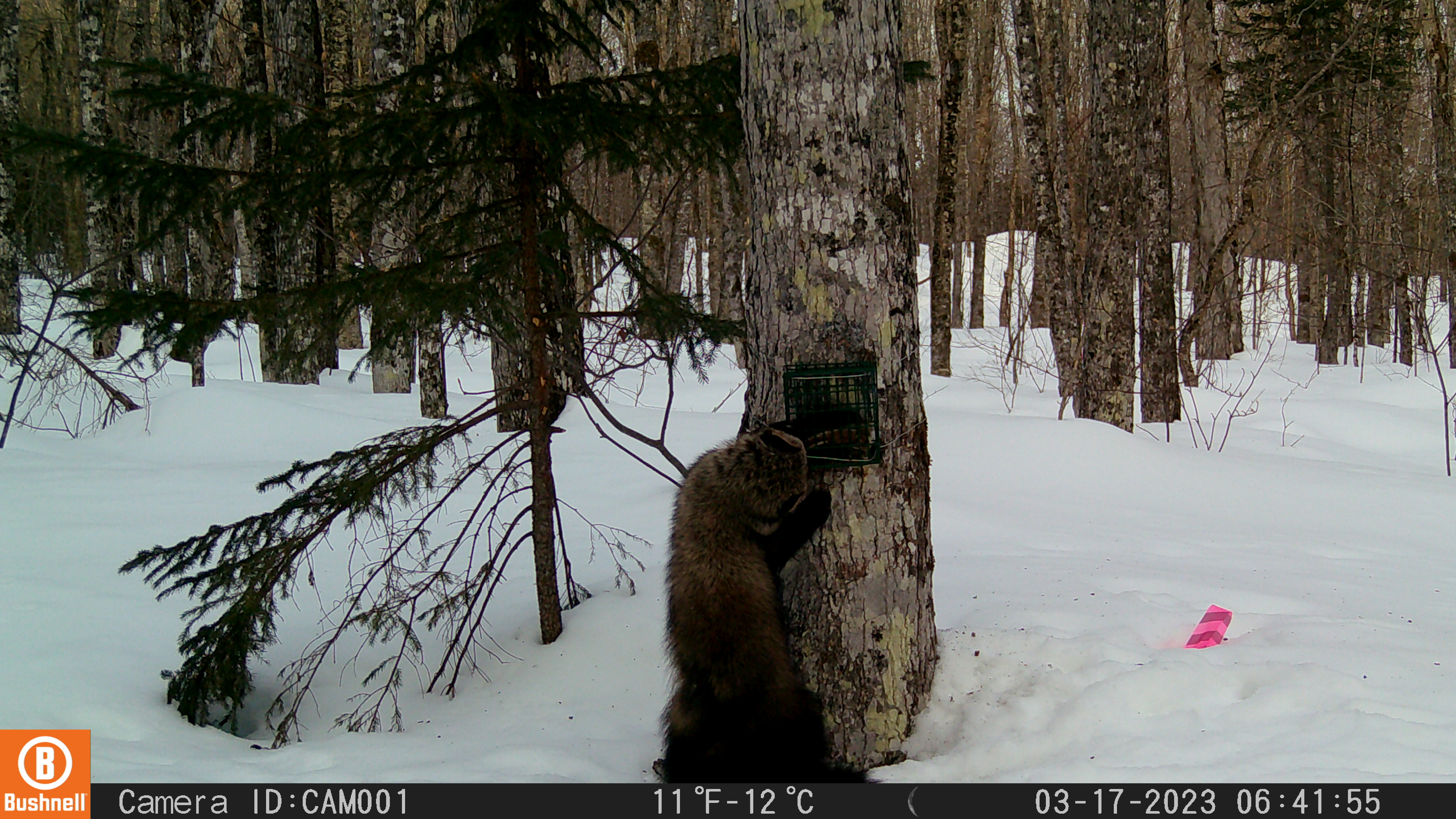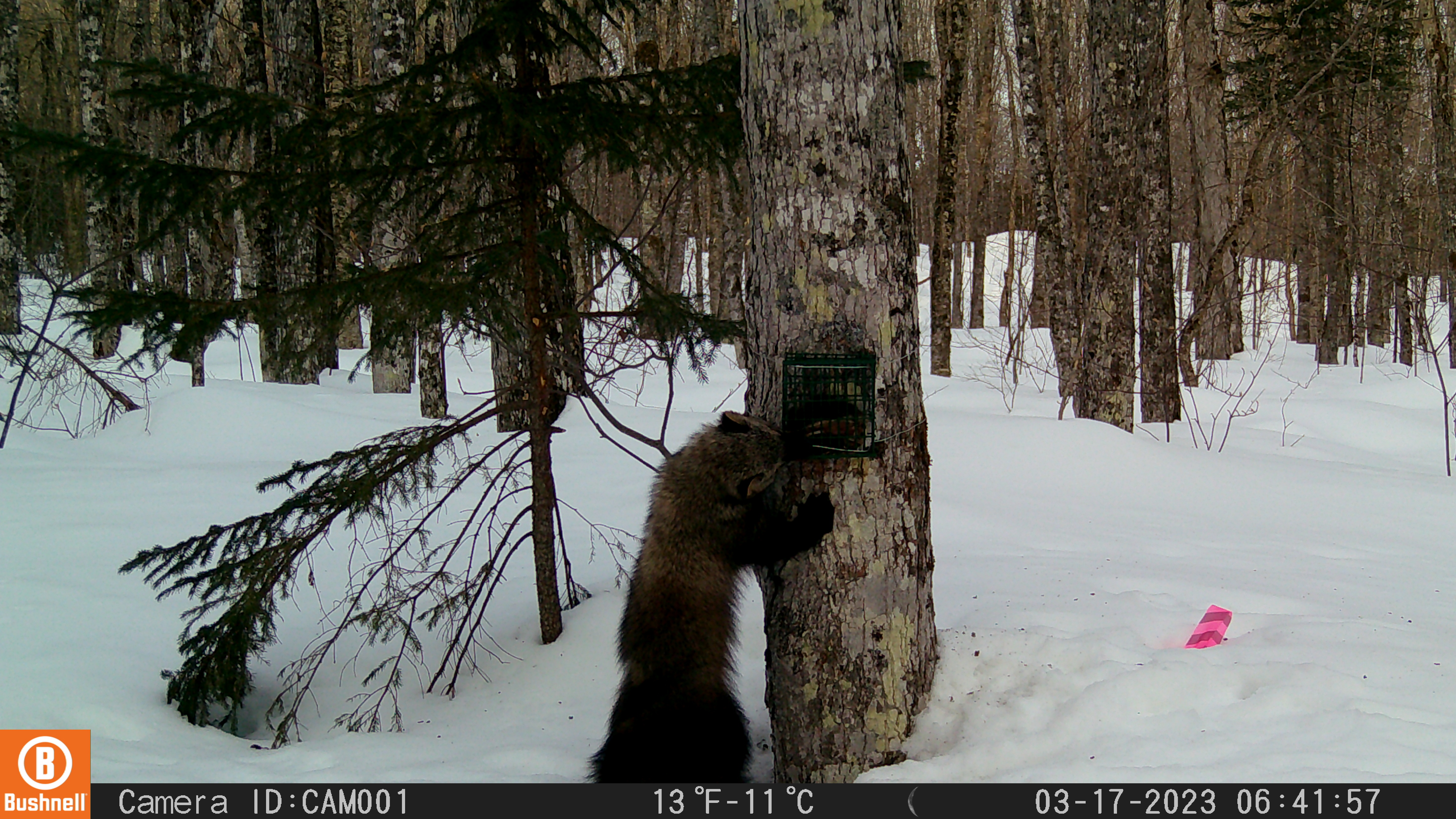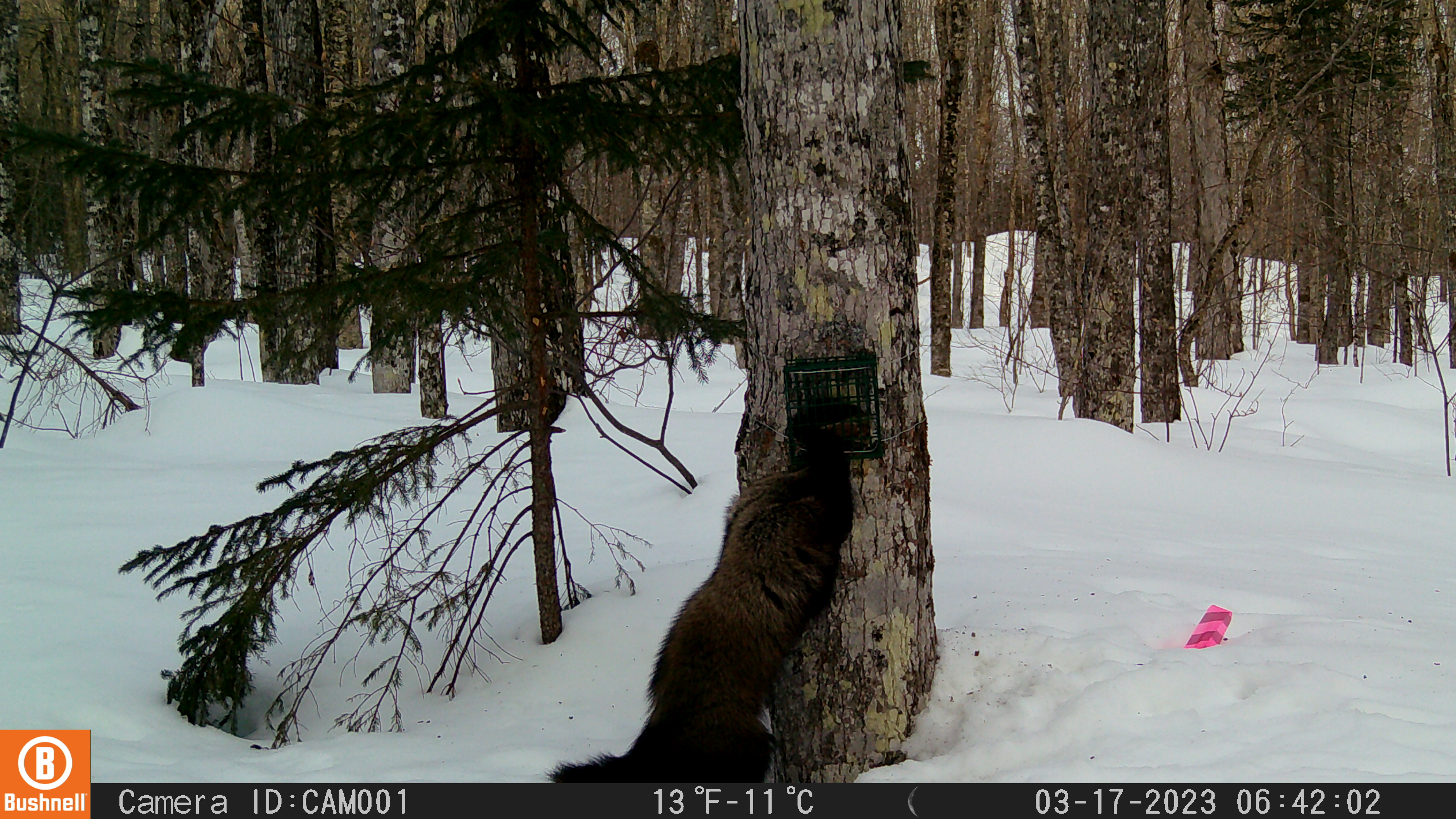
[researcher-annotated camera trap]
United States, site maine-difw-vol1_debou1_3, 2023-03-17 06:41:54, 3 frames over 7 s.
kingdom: Animalia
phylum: Chordata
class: Mammalia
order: Carnivora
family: Mustelidae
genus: Pekania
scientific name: Pekania pennanti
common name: fisher